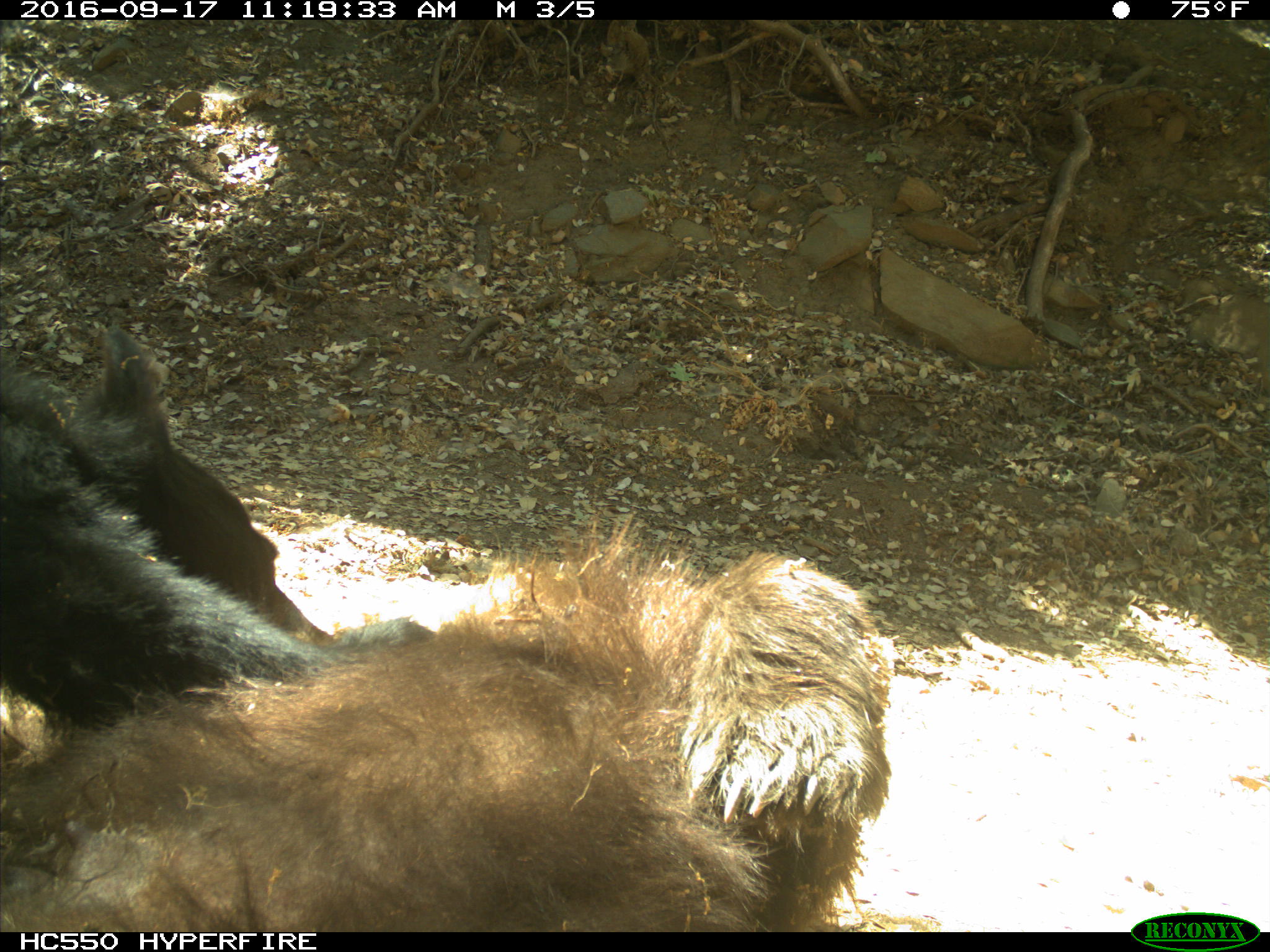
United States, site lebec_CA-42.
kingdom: Animalia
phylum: Chordata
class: Mammalia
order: Carnivora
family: Ursidae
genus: Ursus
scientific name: Ursus americanus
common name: american black bear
Ursus americanus (american black bear).